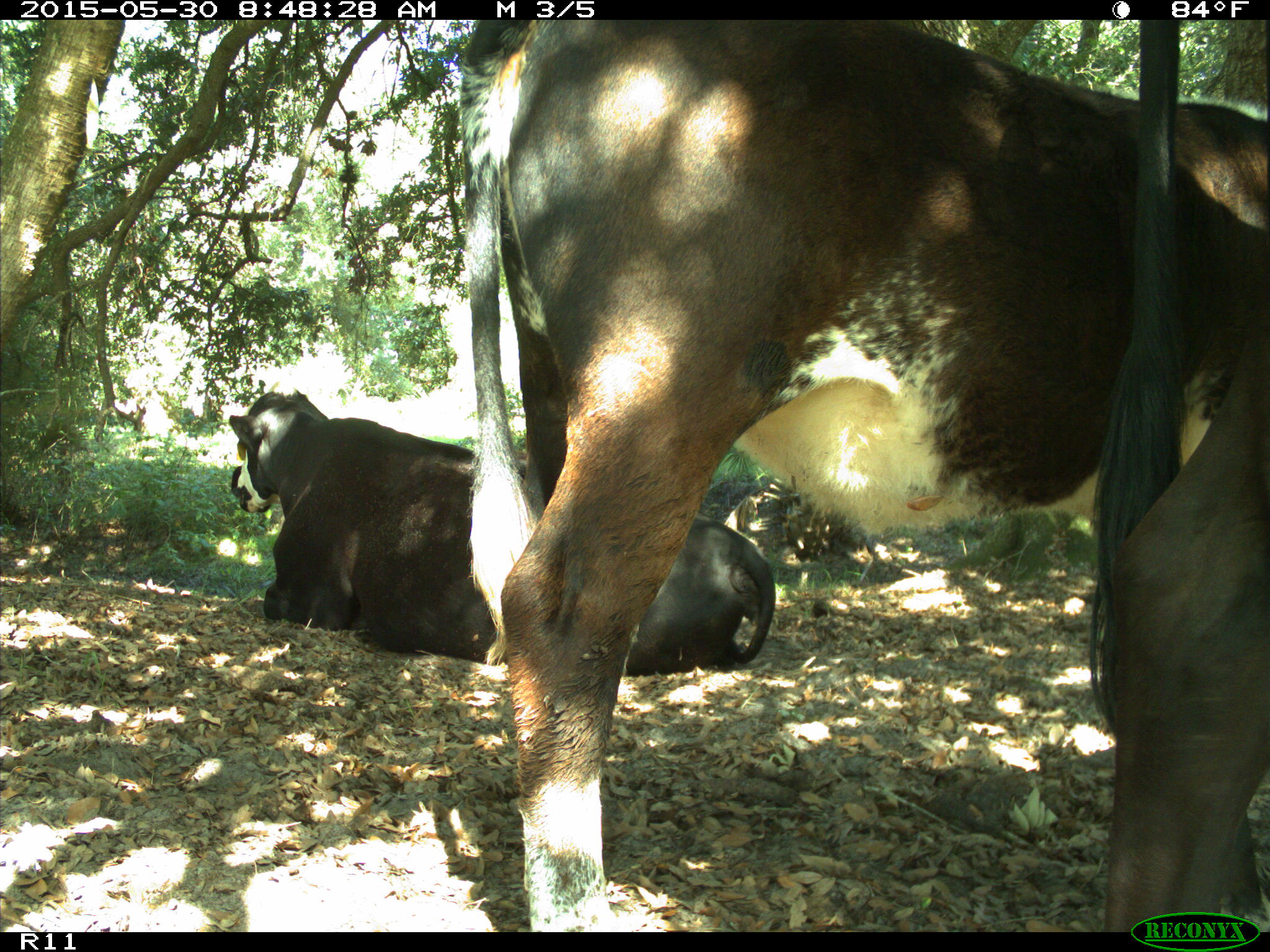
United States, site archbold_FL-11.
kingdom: Animalia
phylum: Chordata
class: Mammalia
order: Artiodactyla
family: Bovidae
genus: Bos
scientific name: Bos taurus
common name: domestic cow